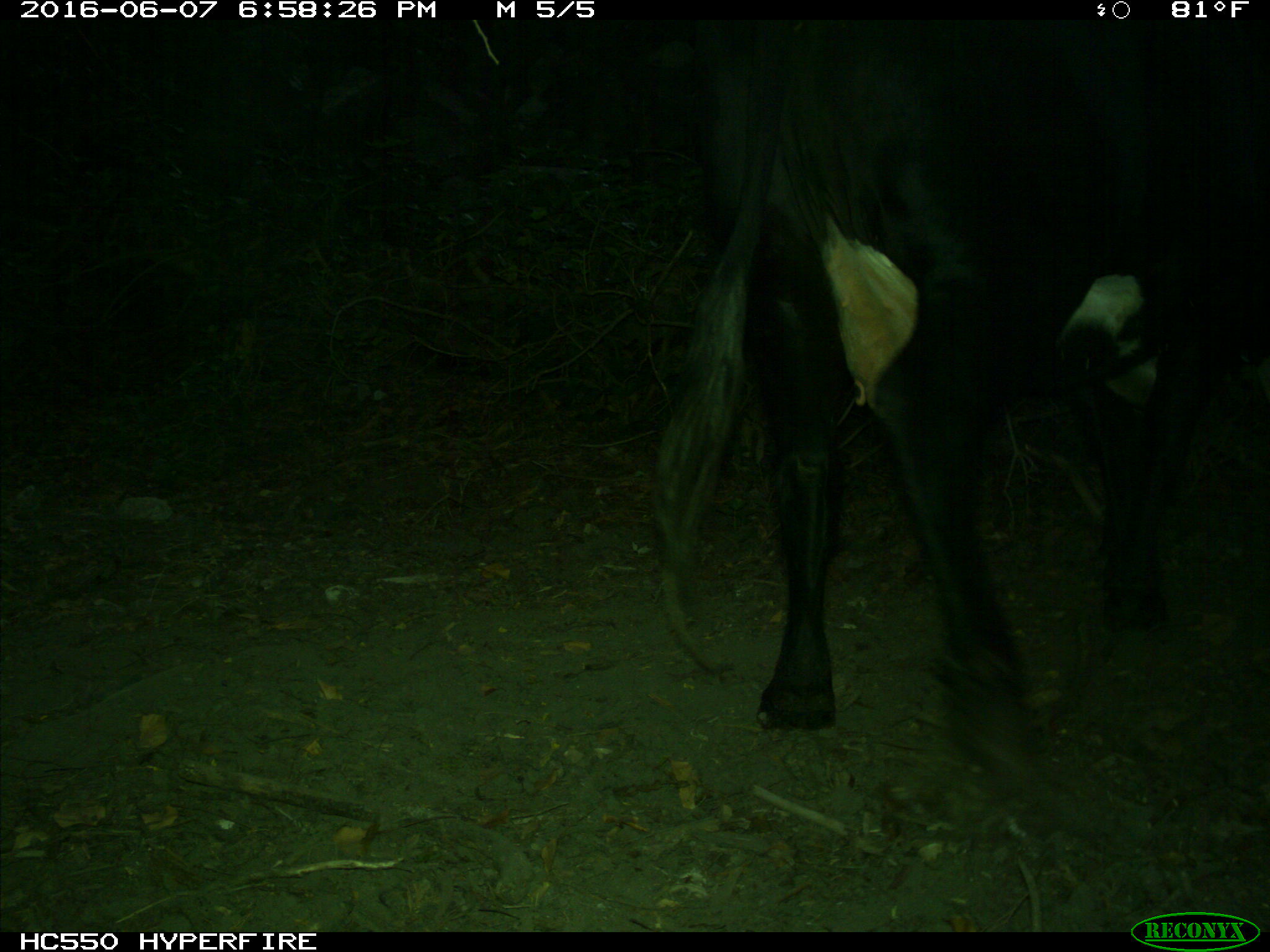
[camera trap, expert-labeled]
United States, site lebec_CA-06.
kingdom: Animalia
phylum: Chordata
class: Mammalia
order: Artiodactyla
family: Bovidae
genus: Bos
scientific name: Bos taurus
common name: domestic cow